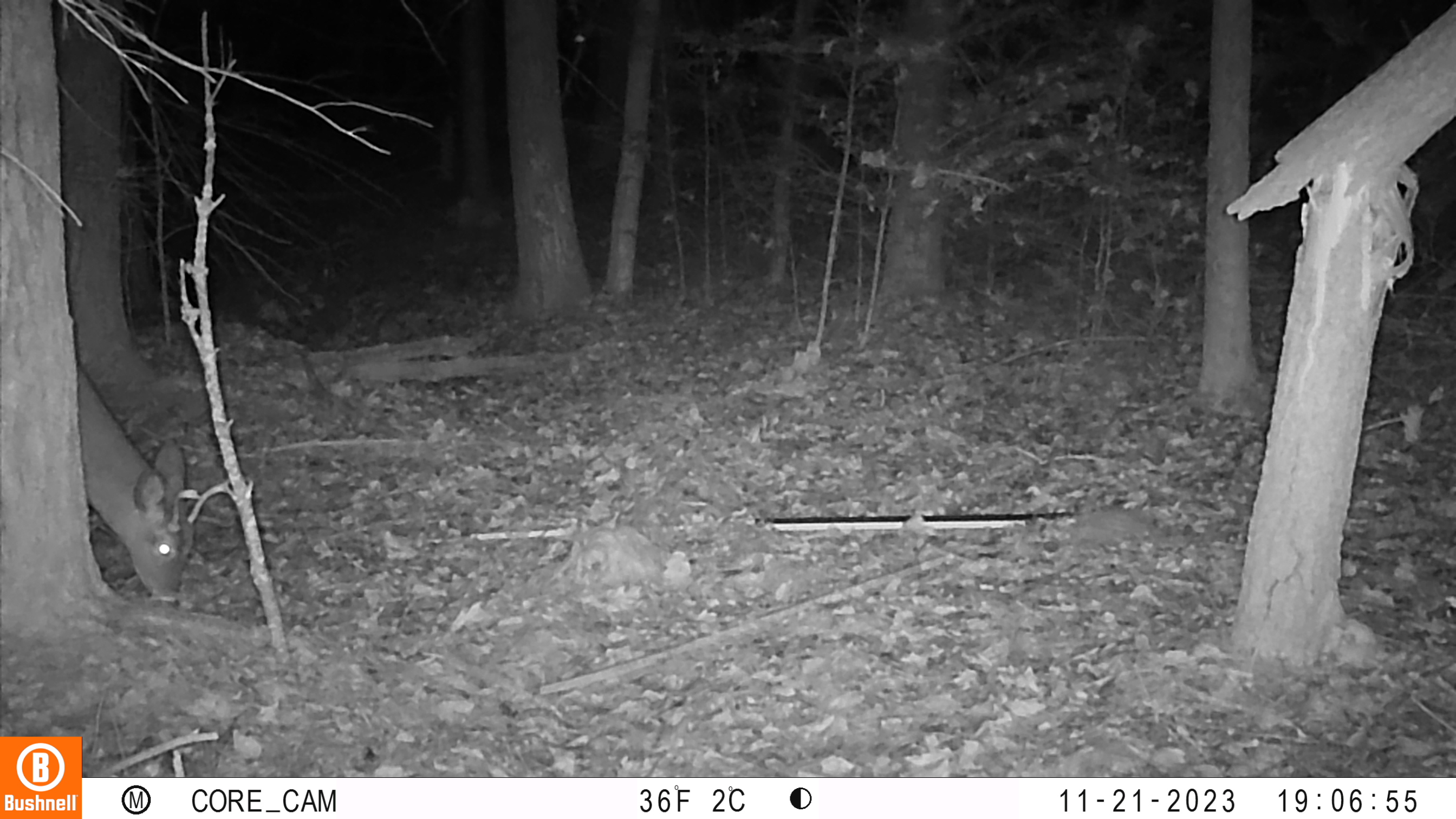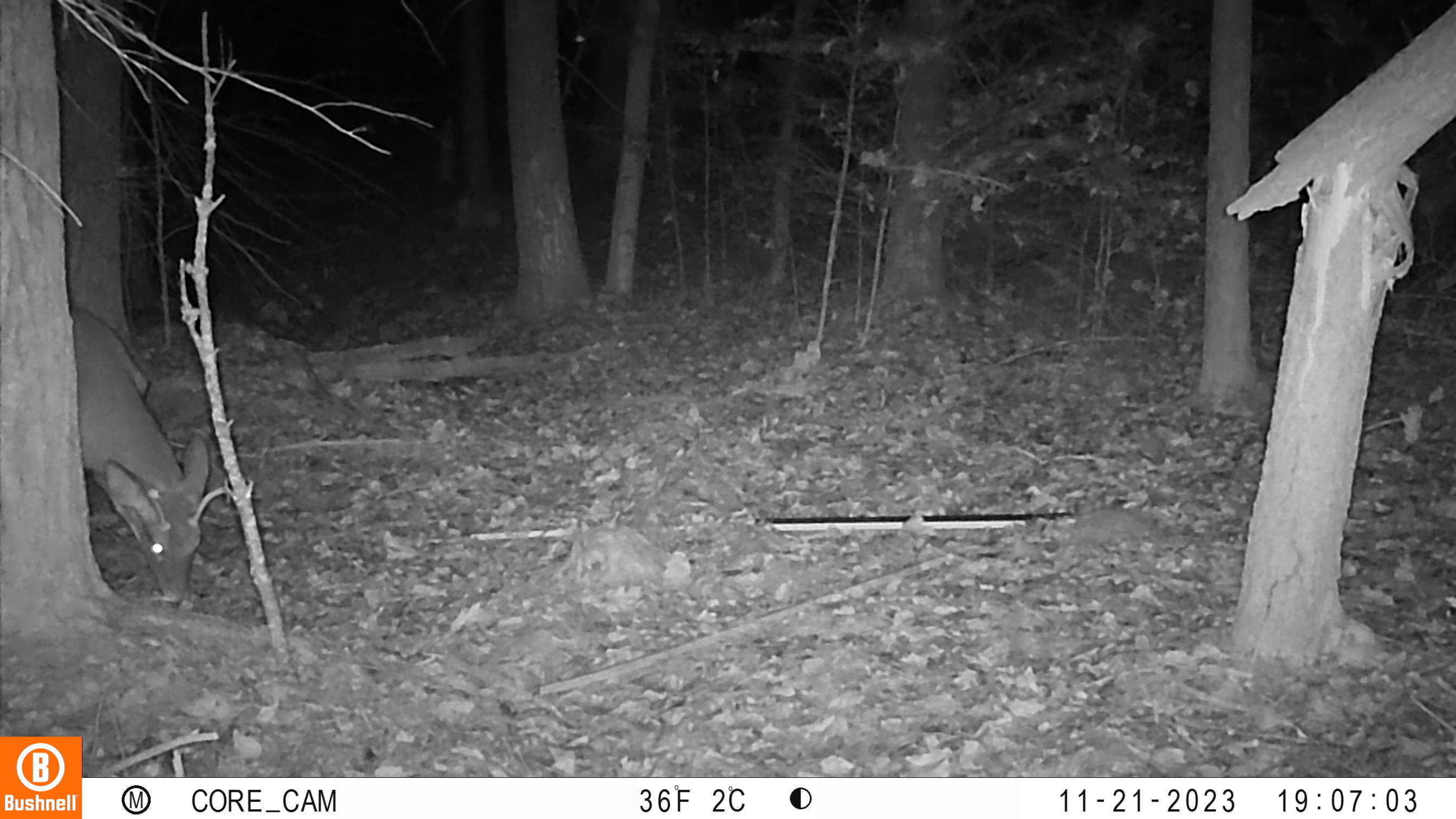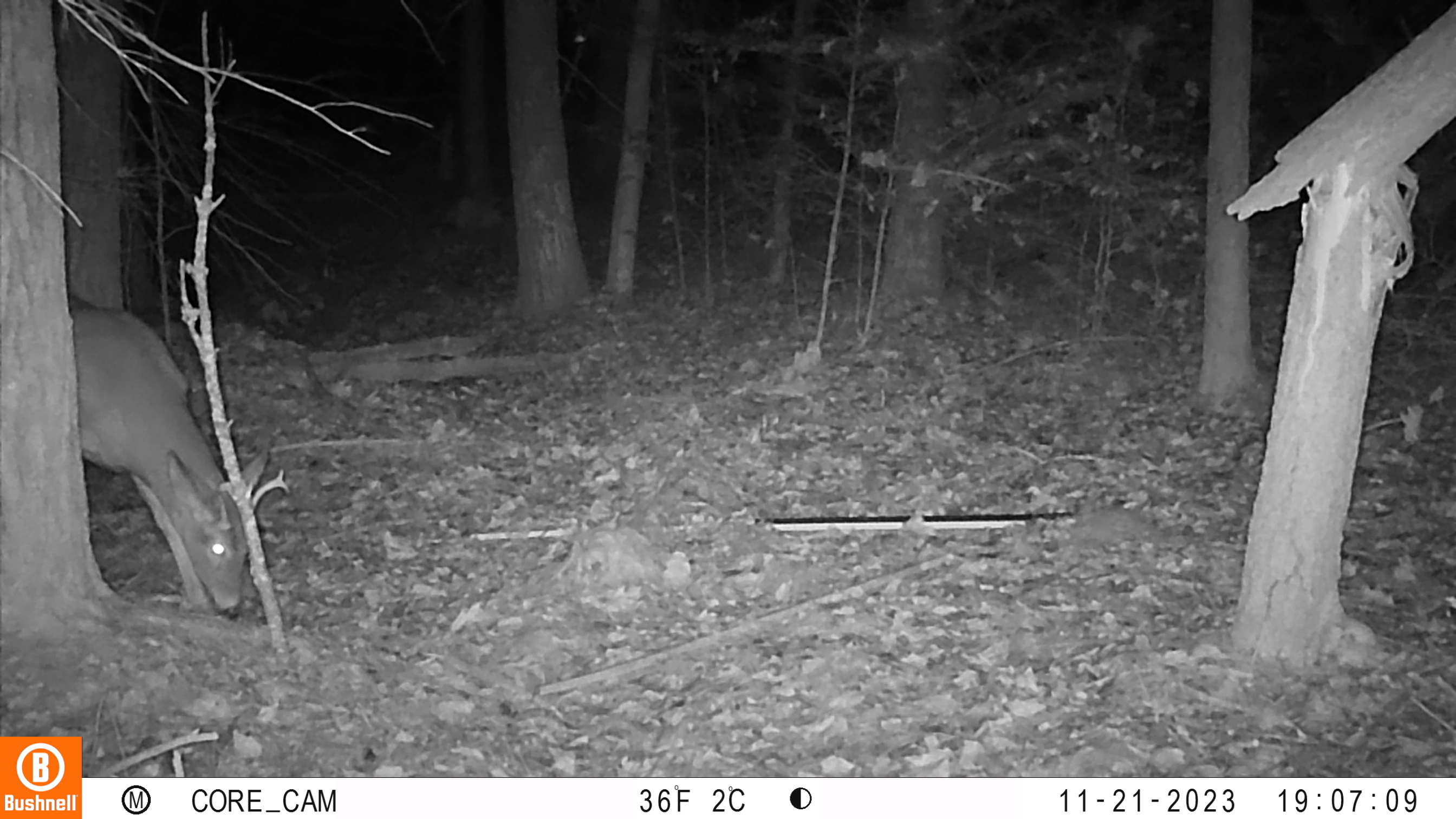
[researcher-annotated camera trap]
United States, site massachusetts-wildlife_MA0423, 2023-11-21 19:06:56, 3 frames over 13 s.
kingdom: Animalia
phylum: Chordata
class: Mammalia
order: Artiodactyla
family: Cervidae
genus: Odocoileus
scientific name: Odocoileus virginianus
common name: white-tailed deer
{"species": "white-tailed deer (Odocoileus virginianus)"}